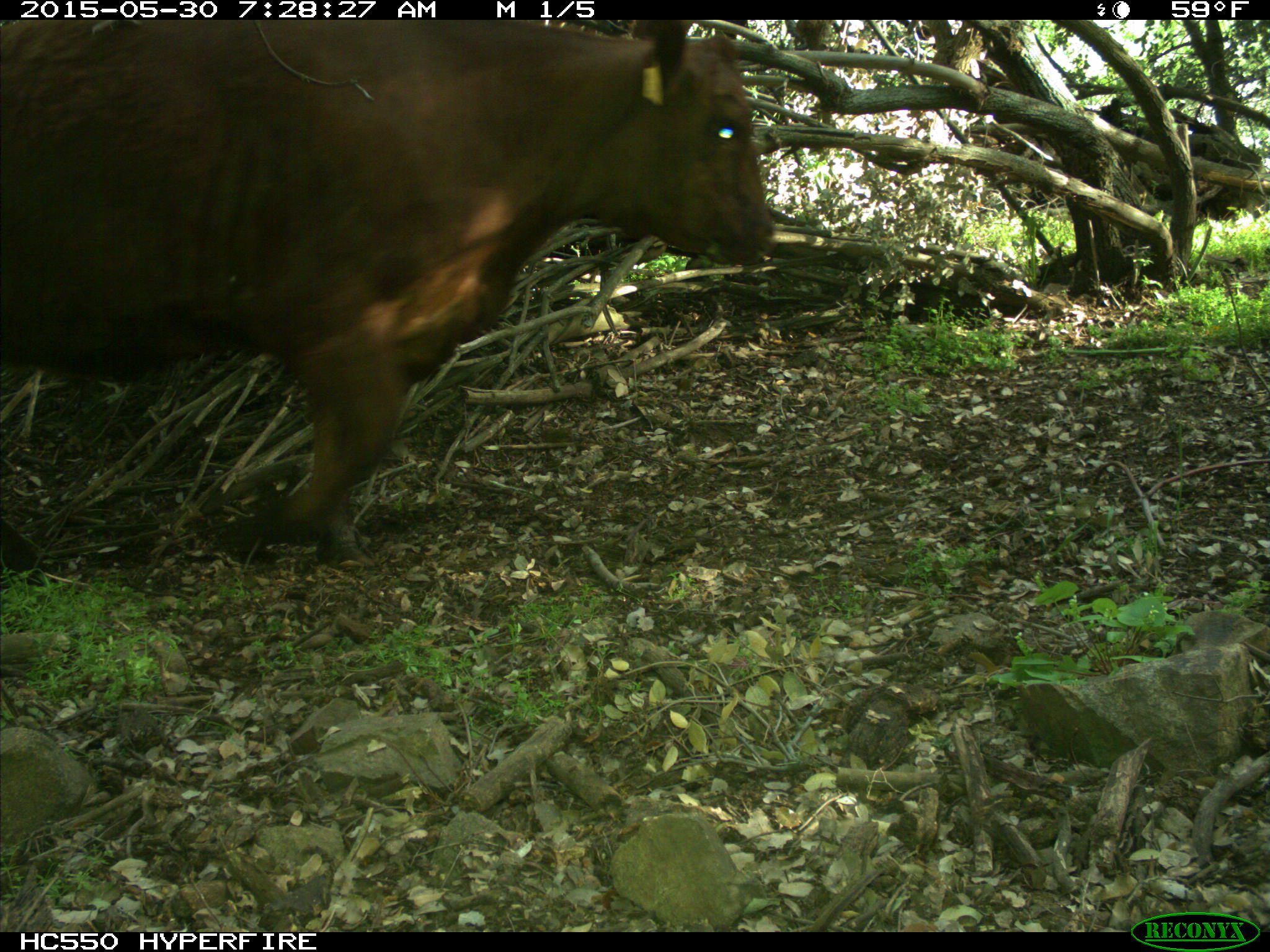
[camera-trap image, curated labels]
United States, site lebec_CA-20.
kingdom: Animalia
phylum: Chordata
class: Mammalia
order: Artiodactyla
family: Bovidae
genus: Bos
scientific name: Bos taurus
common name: domestic cow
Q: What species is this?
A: Bos taurus (domestic cow).